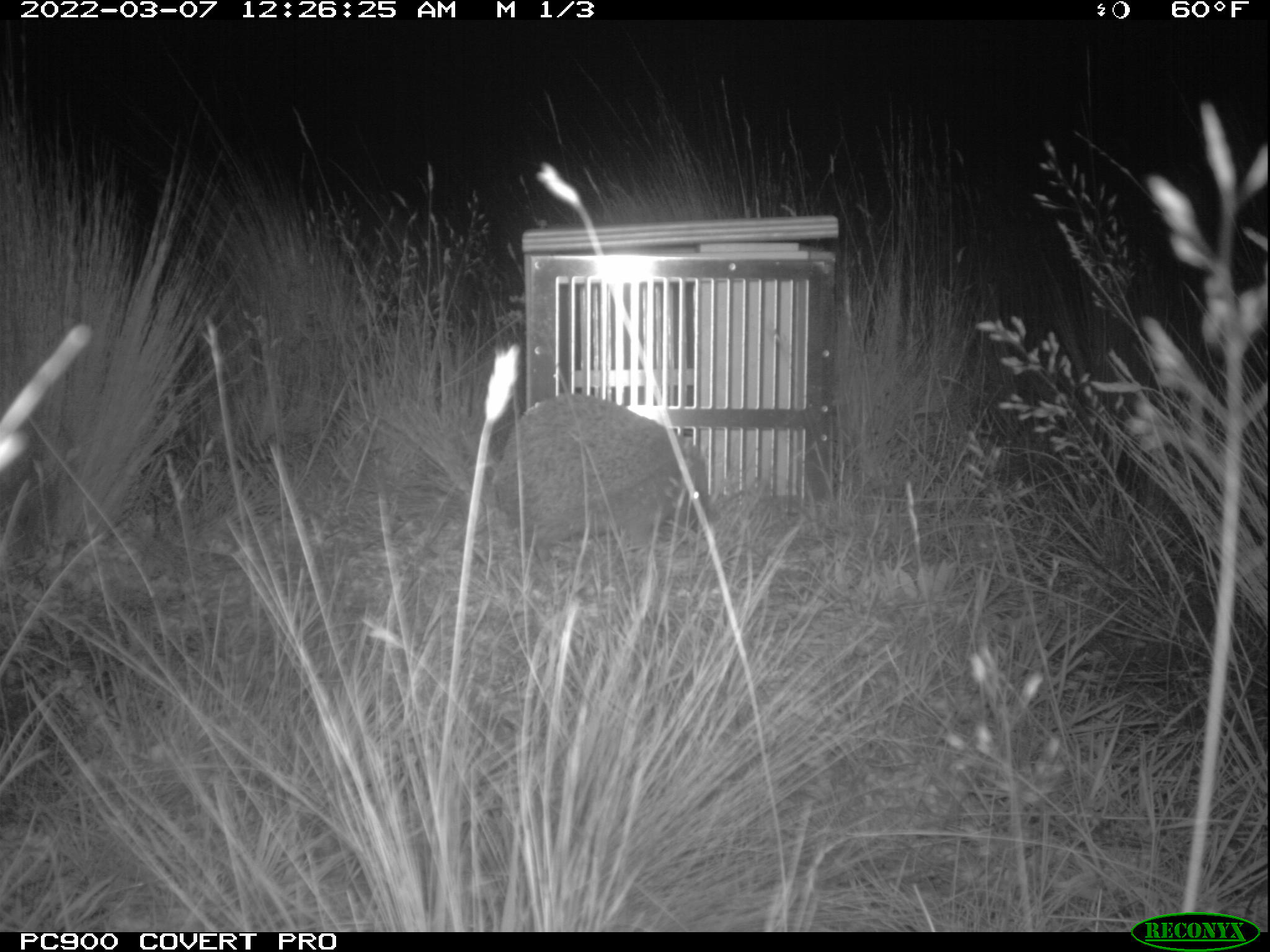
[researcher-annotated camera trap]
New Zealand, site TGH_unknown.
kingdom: Animalia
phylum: Chordata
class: Mammalia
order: Eulipotyphla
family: Erinaceidae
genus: Erinaceus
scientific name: Erinaceus europaeus europaeus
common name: european hedgehog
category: hedgehog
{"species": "hedgehog (european hedgehog) (Erinaceus europaeus europaeus)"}